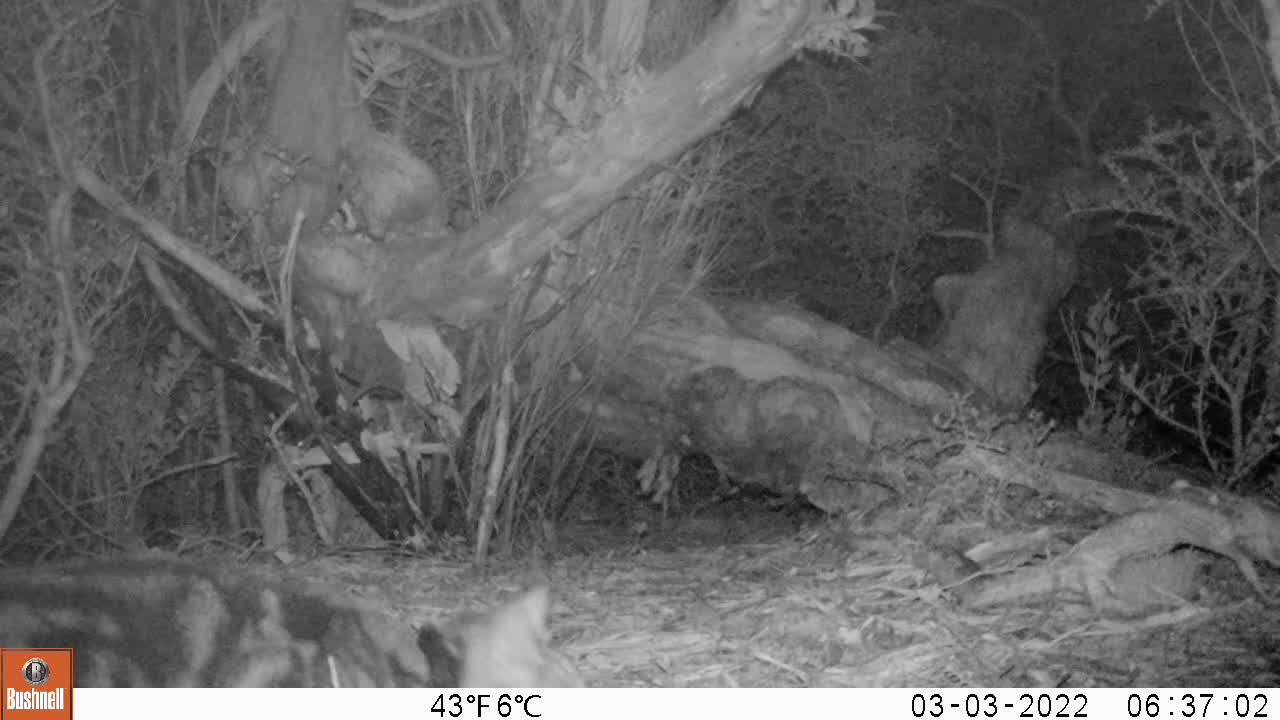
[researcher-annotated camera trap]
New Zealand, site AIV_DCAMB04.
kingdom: Animalia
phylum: Chordata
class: Mammalia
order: Carnivora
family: Felidae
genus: Felis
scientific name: Felis catus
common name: domestic cat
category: cat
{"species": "cat (domestic cat) (Felis catus)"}